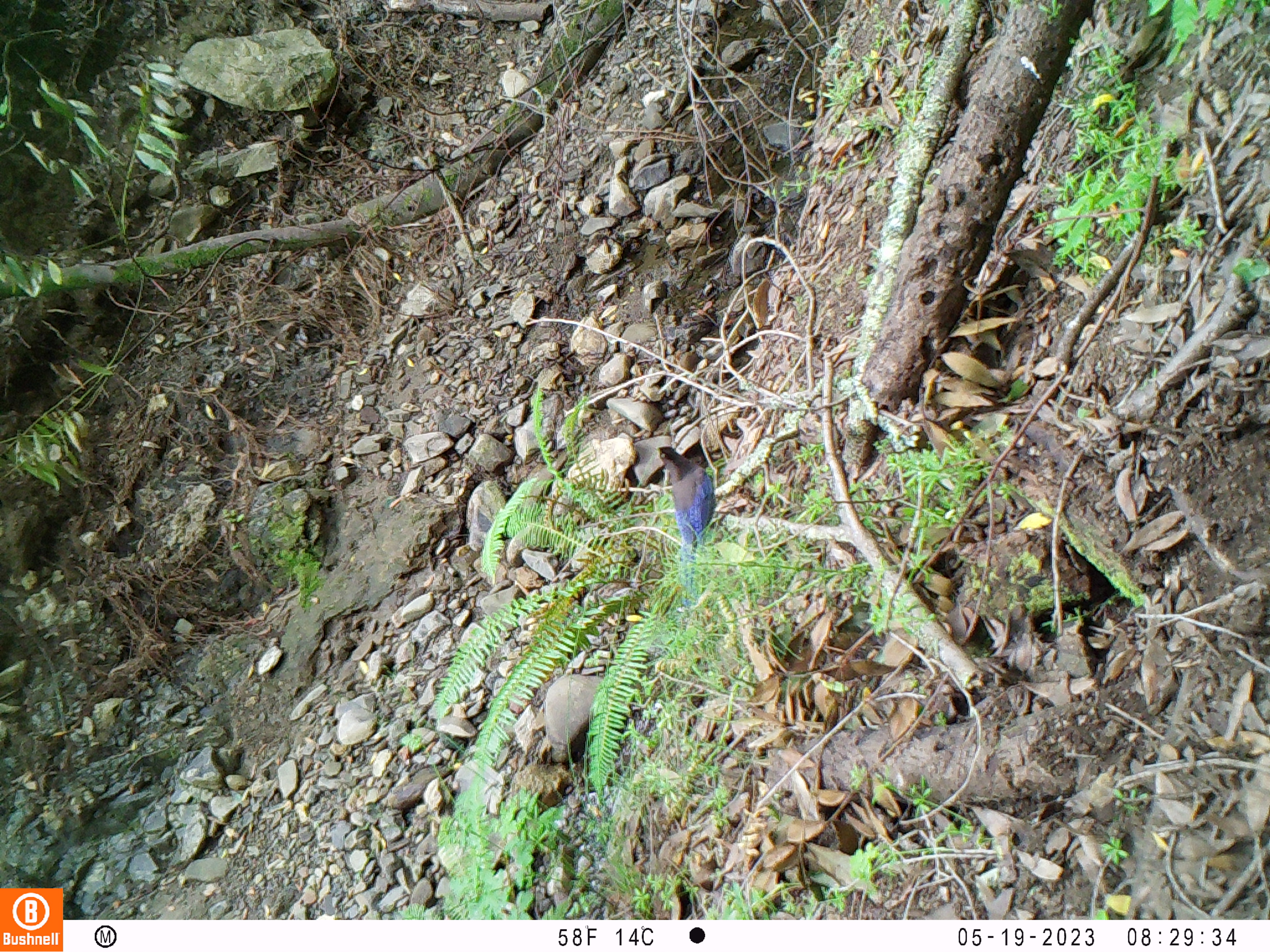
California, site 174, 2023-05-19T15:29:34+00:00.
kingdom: Animalia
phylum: Chordata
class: Aves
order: Passeriformes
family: Corvidae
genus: Cyanocitta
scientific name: Cyanocitta stelleri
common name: steller's jay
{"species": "steller's jay (Cyanocitta stelleri)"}